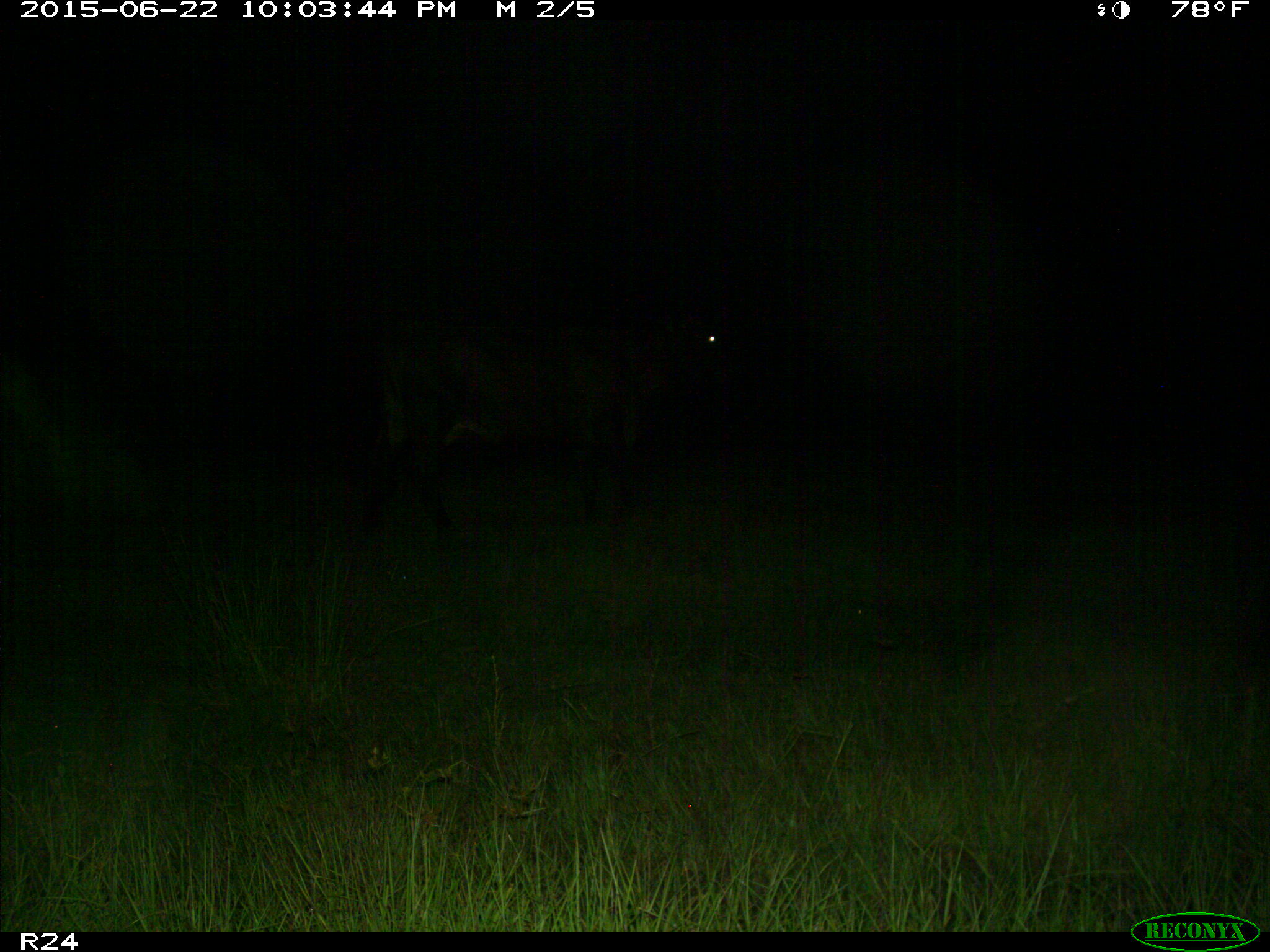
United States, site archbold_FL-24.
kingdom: Animalia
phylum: Chordata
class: Mammalia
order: Artiodactyla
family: Bovidae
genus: Bos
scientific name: Bos taurus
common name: domestic cow